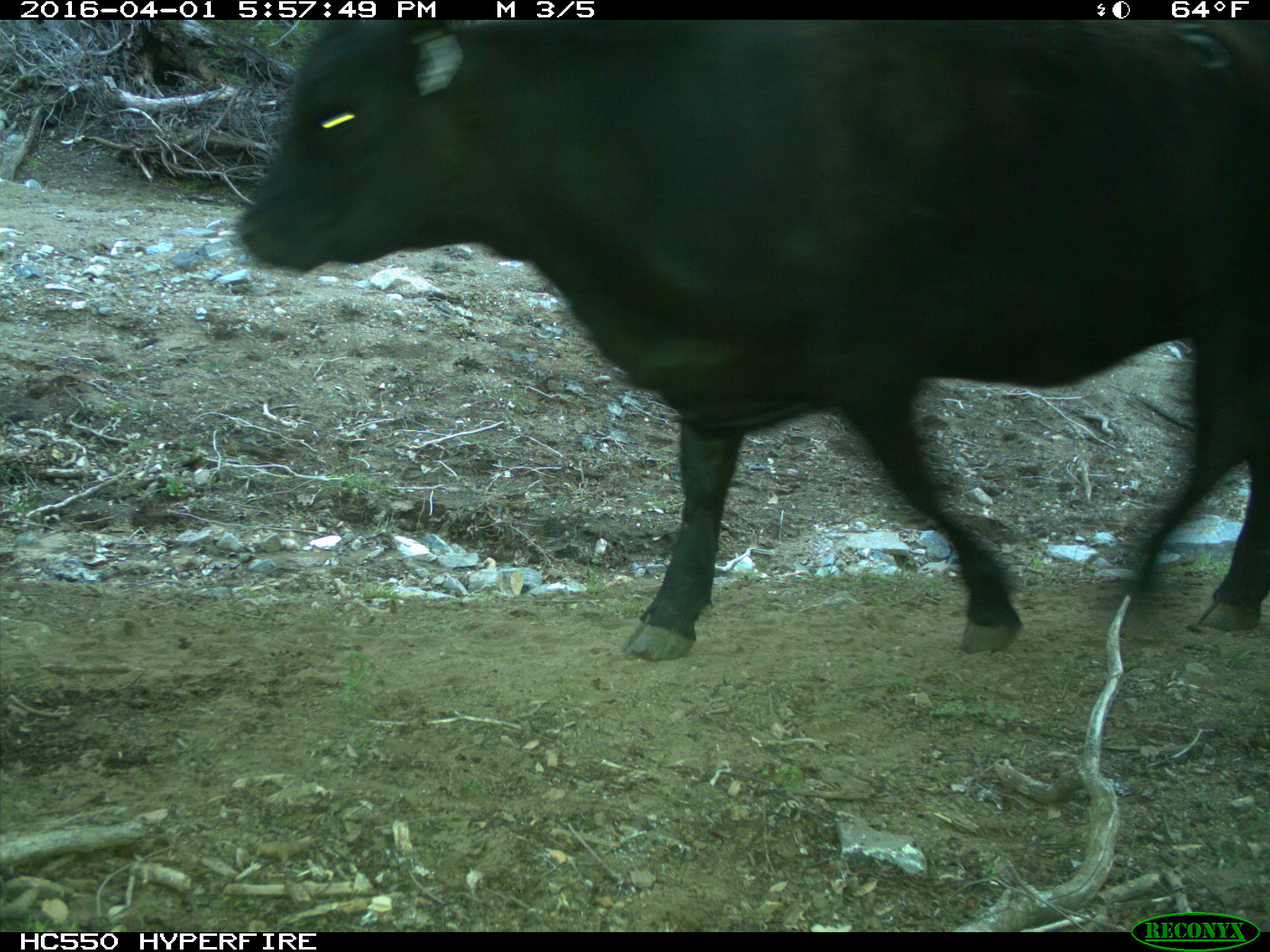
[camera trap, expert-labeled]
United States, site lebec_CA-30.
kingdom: Animalia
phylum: Chordata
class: Mammalia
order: Artiodactyla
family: Bovidae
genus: Bos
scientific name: Bos taurus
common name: domestic cow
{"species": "Bos taurus (domestic cow)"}